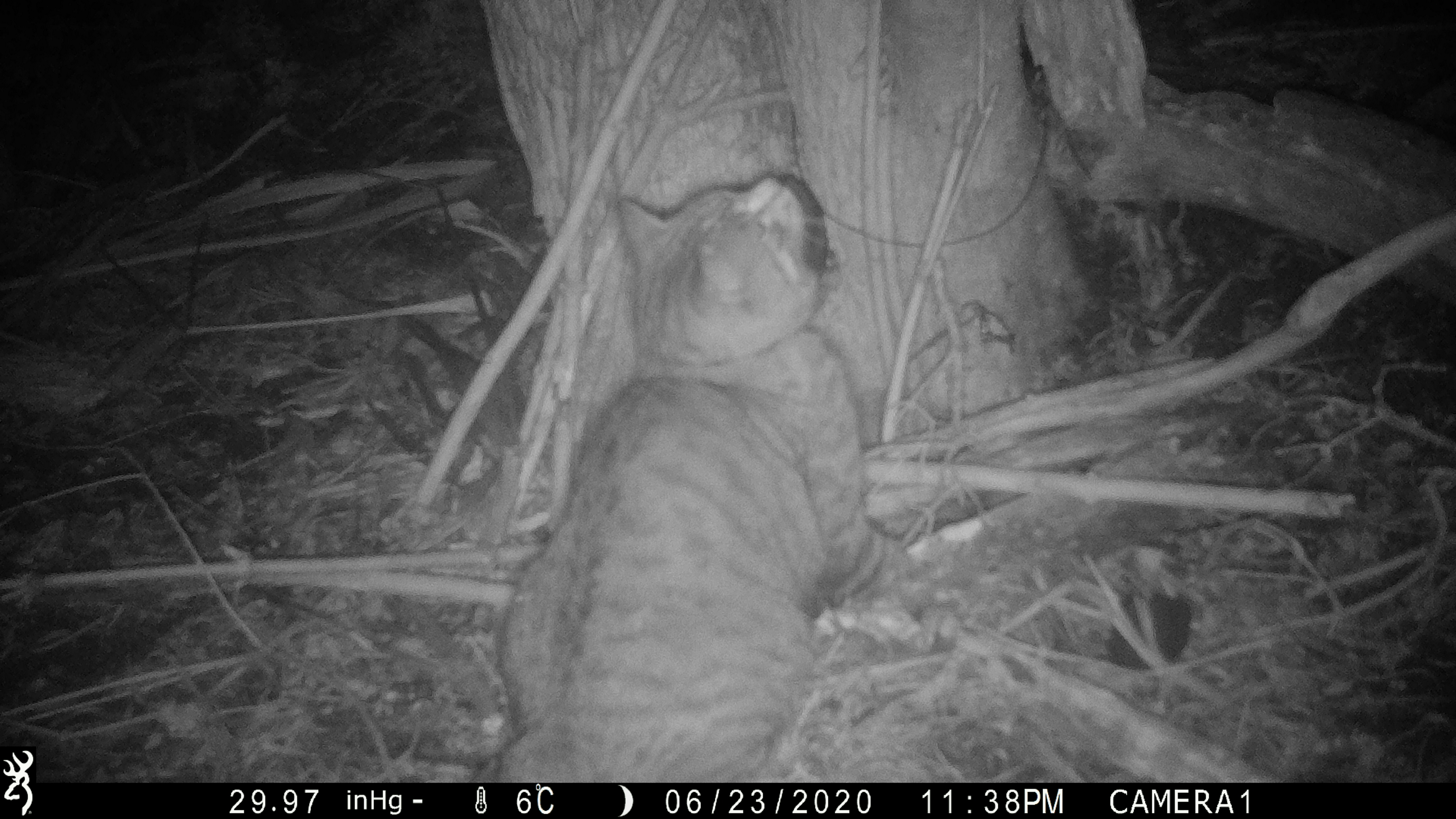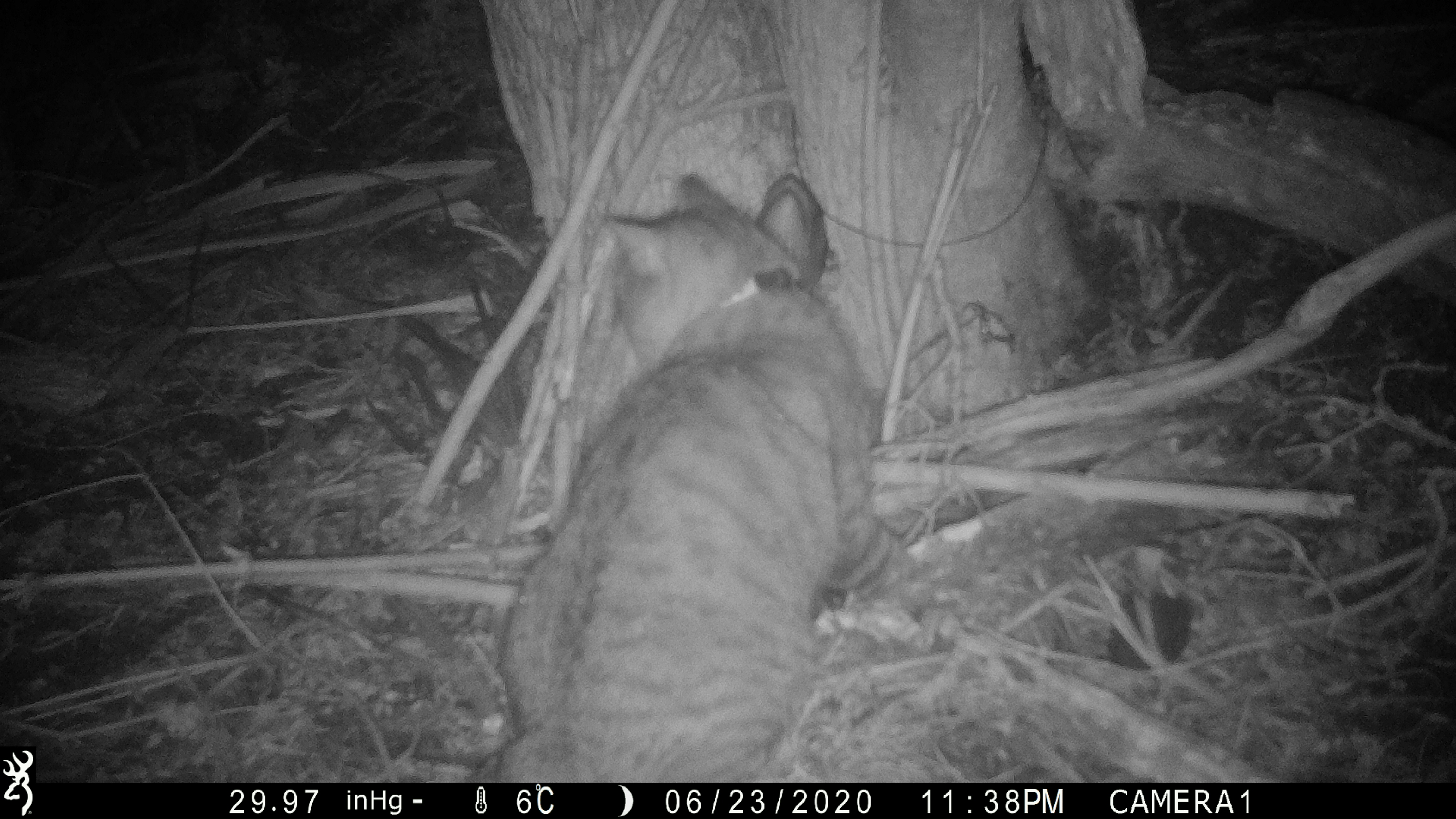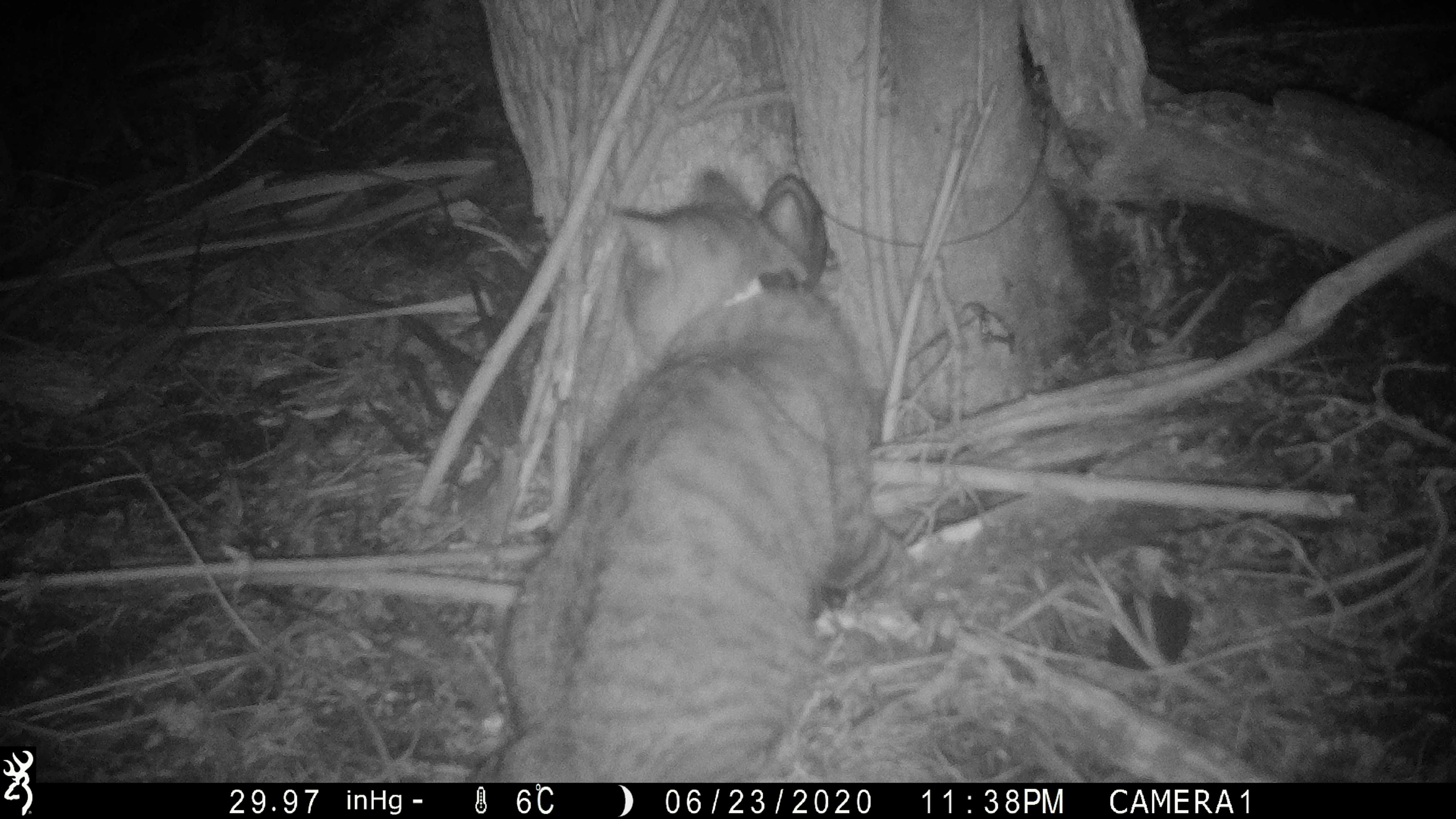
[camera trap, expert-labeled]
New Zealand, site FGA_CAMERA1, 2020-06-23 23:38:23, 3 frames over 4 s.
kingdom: Animalia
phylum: Chordata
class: Mammalia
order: Carnivora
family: Felidae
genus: Felis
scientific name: Felis catus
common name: domestic cat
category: cat